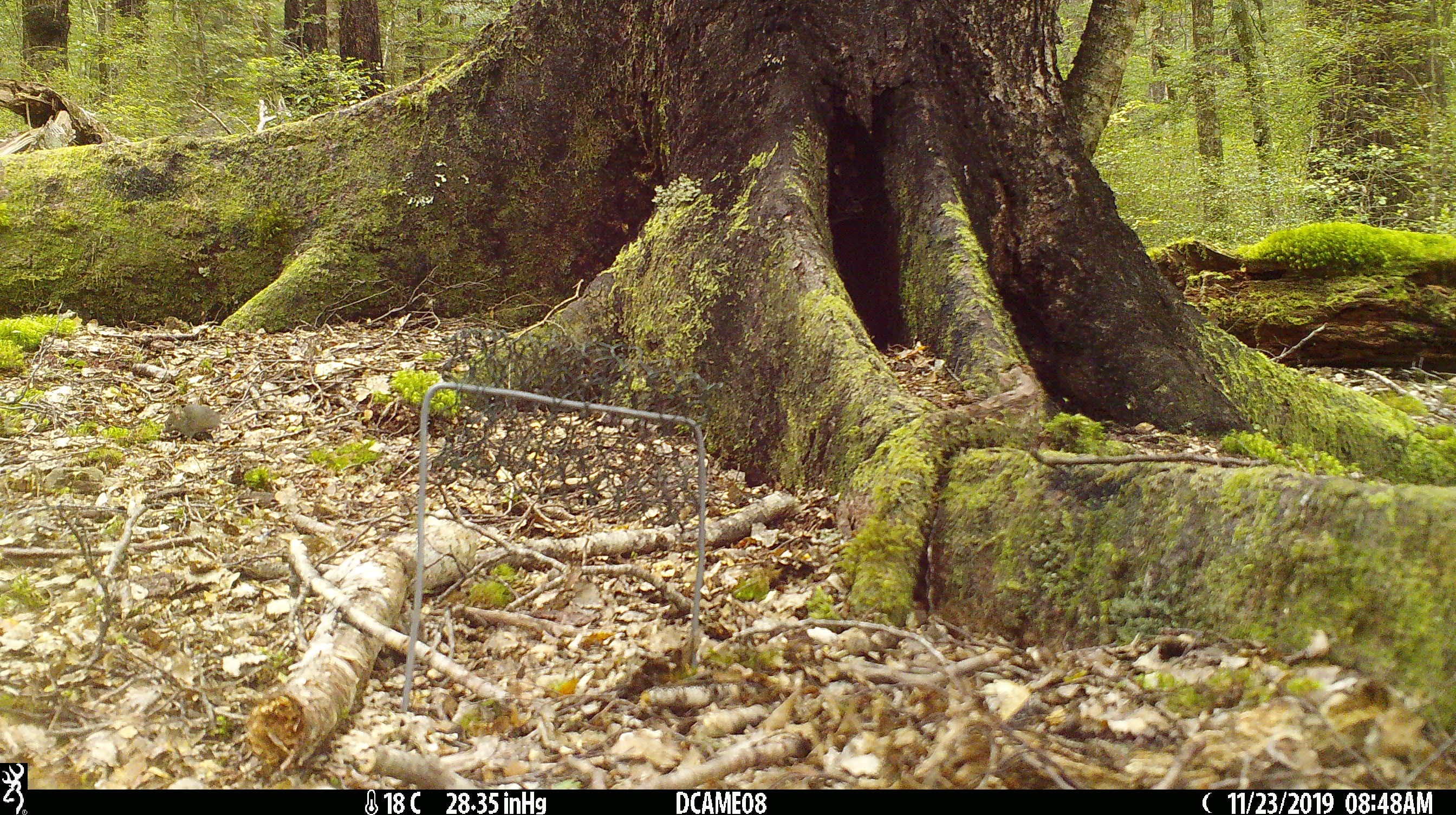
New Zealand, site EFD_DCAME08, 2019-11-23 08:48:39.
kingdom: Animalia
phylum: Chordata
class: Mammalia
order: Rodentia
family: Muridae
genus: Mus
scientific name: Mus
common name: mouse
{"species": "mouse (Mus)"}